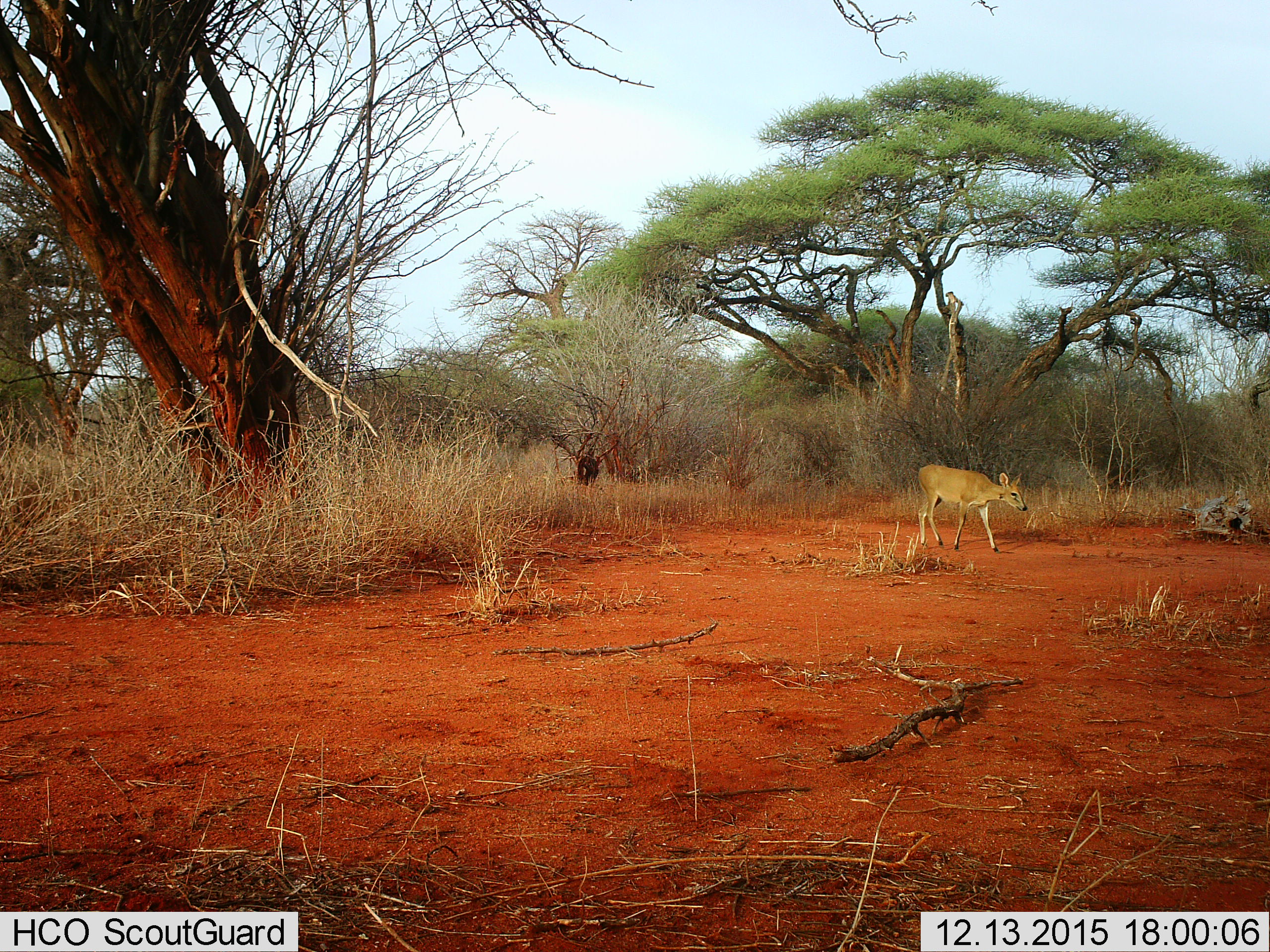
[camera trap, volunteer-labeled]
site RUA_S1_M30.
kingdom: Animalia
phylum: Chordata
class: Mammalia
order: Artiodactyla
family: Bovidae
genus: Sylvicapra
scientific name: Sylvicapra grimmia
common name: common duiker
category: duikercommongrey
Duikercommongrey (common duiker) (Sylvicapra grimmia), count 1. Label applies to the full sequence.